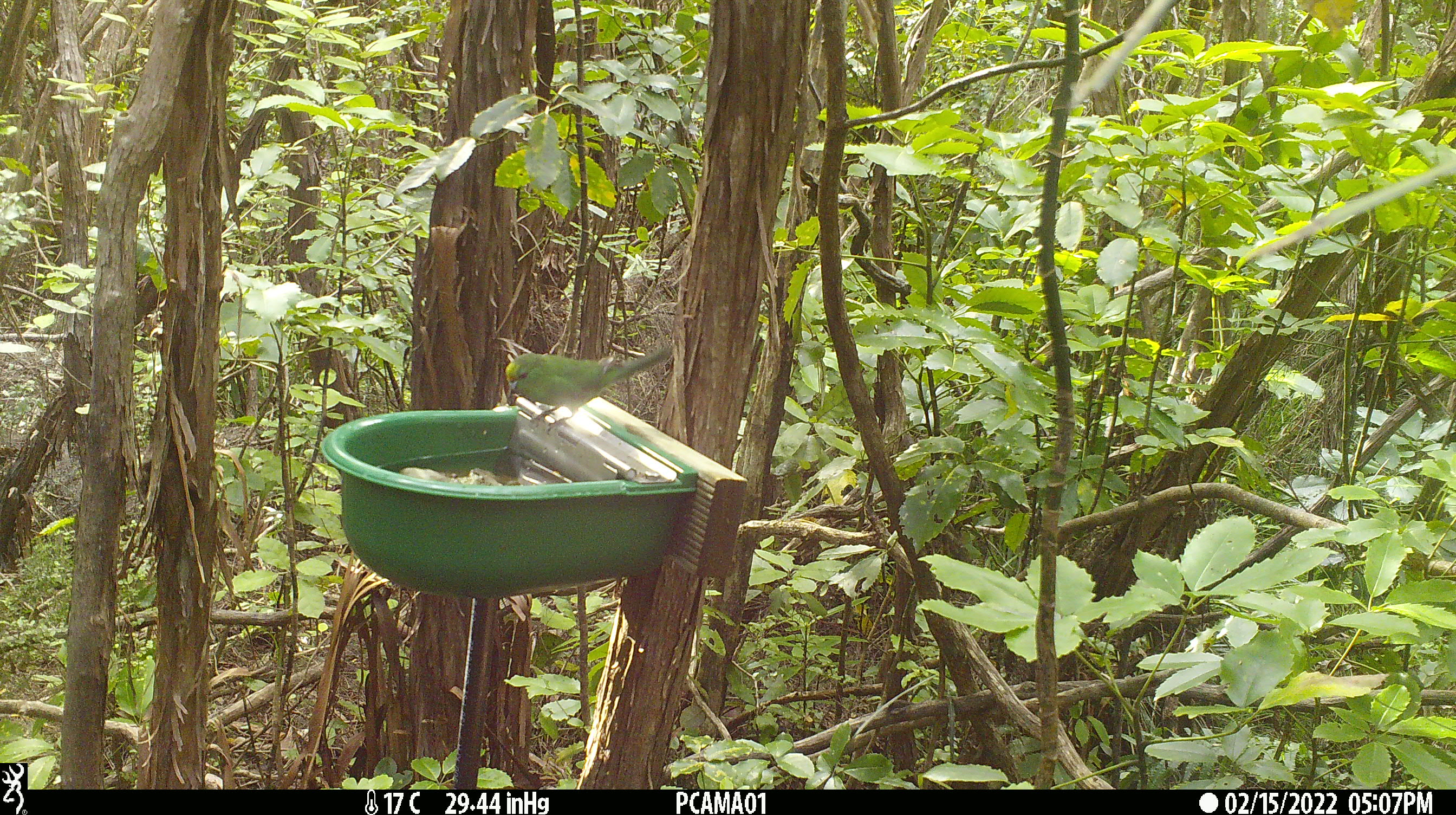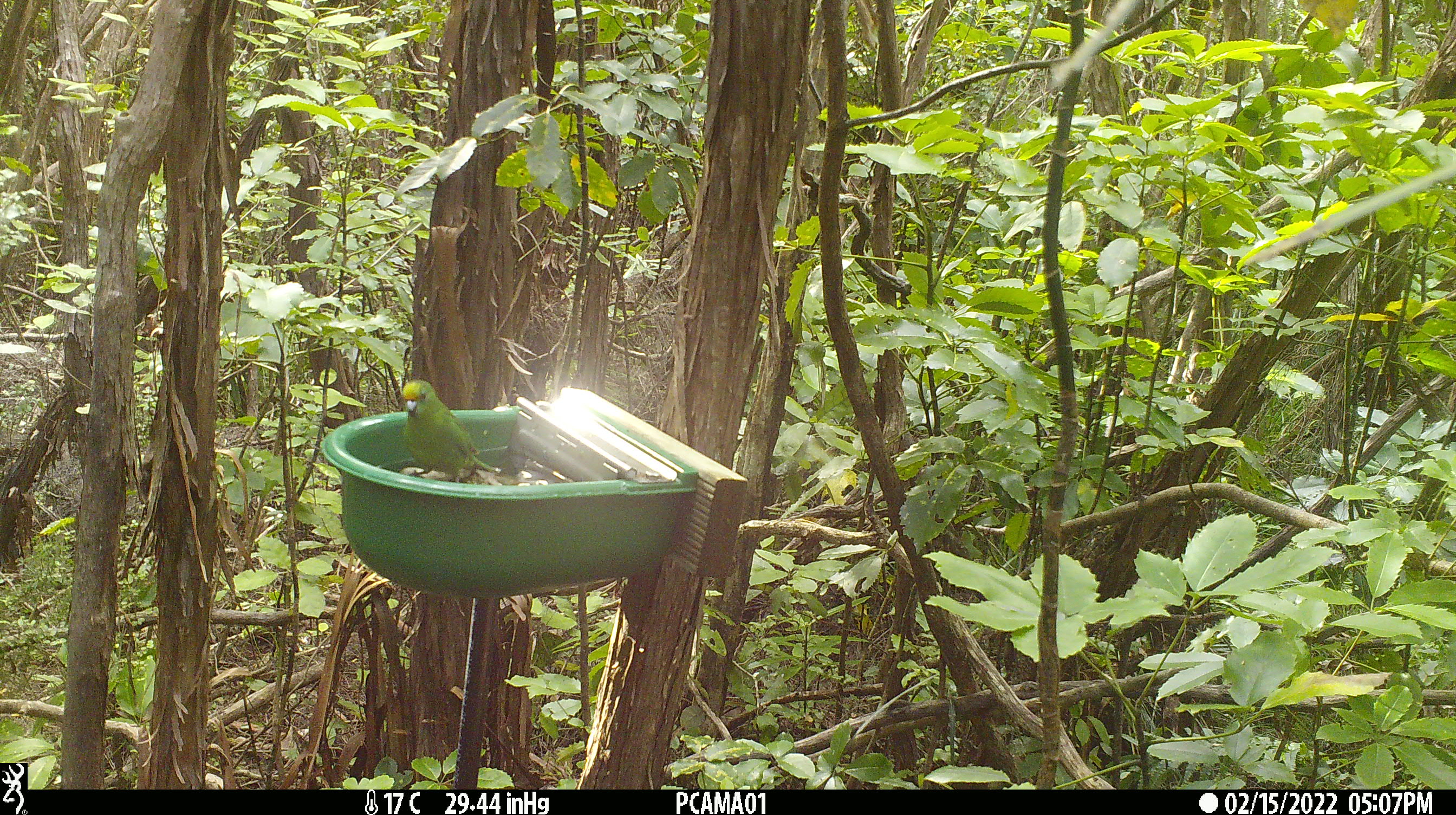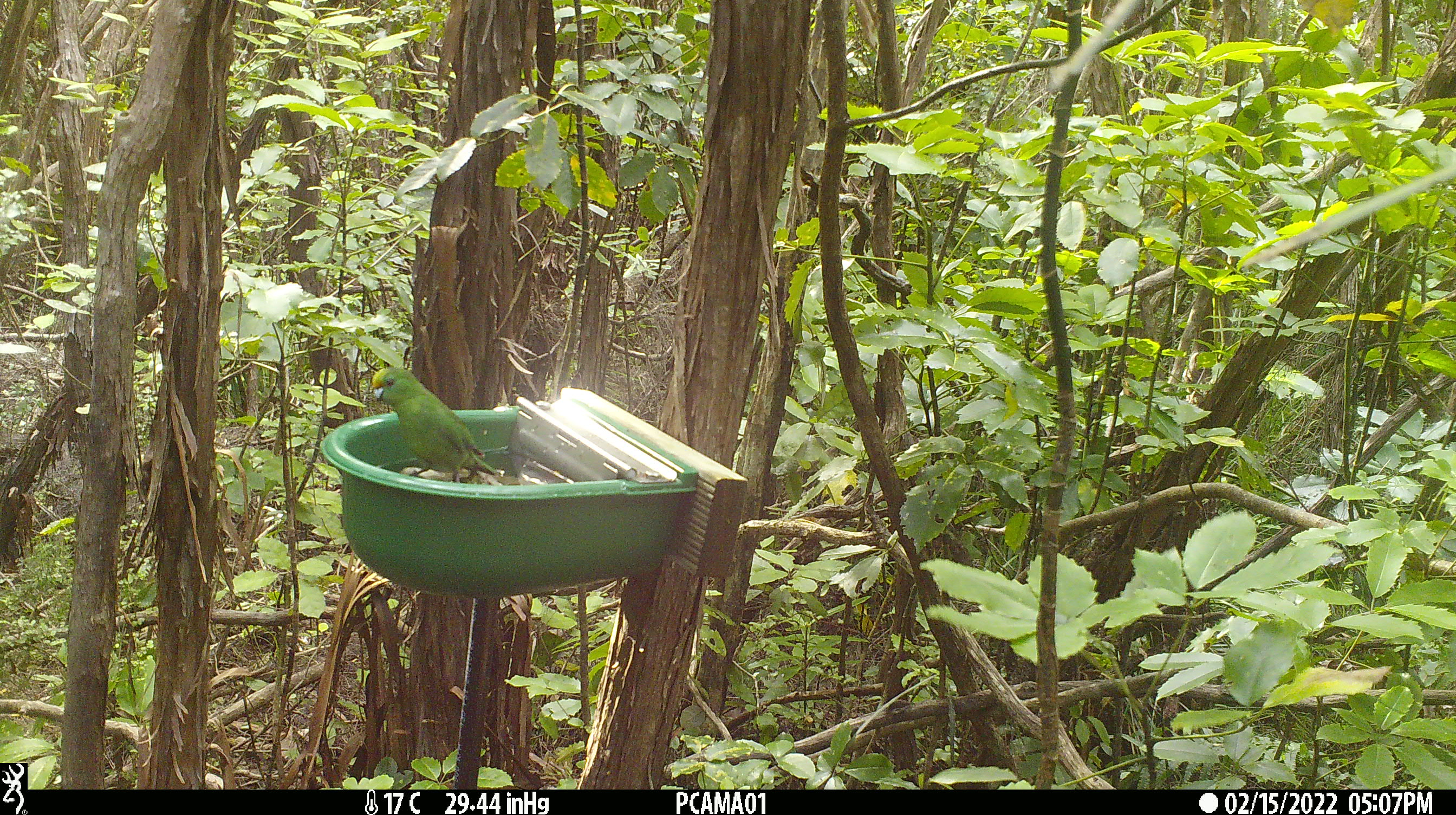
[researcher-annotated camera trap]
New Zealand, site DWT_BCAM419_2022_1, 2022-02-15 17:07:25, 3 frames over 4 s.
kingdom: Animalia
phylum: Chordata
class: Aves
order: Psittaciformes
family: Psittaculidae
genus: Cyanoramphus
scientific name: Cyanoramphus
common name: parakeet